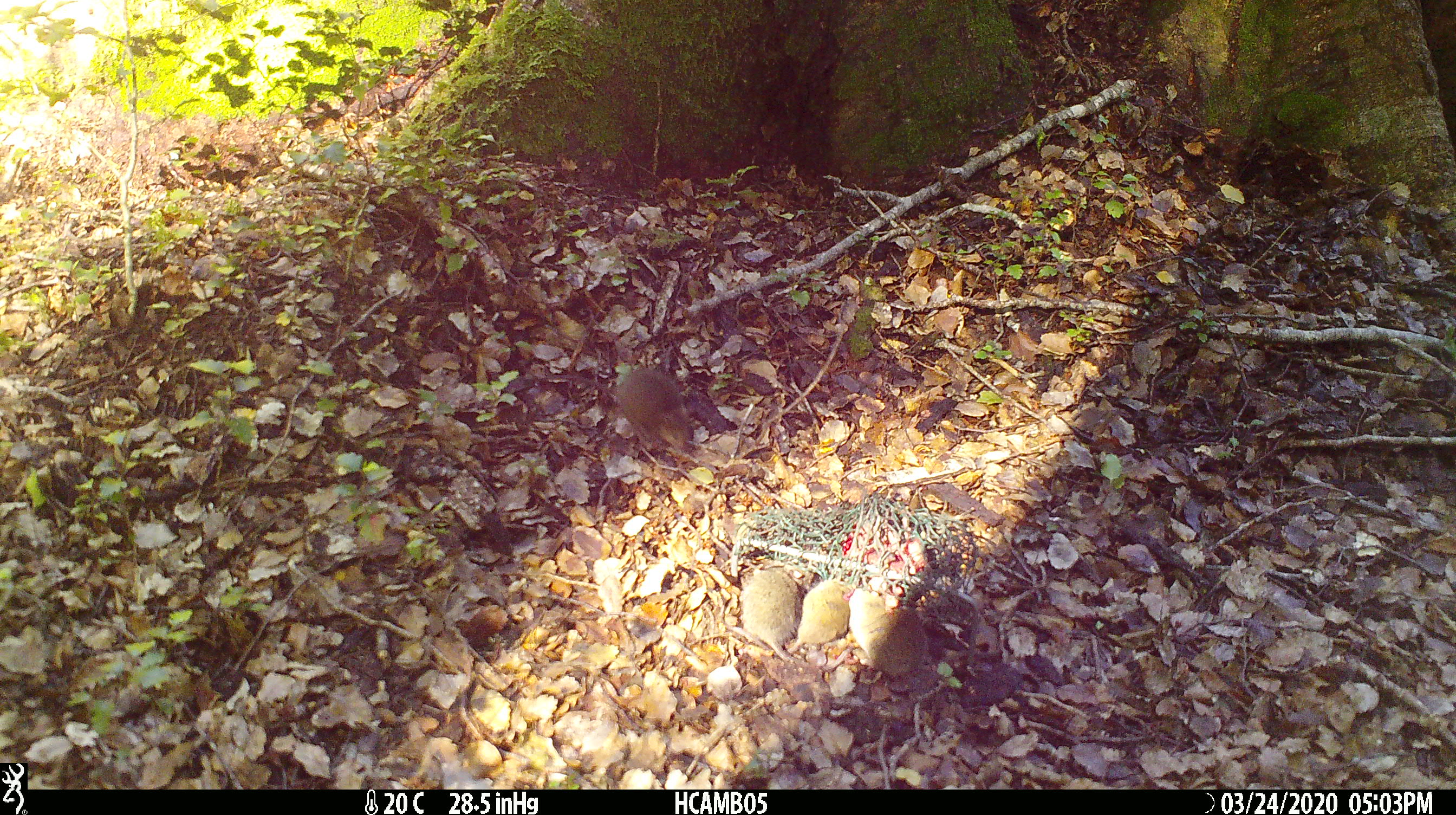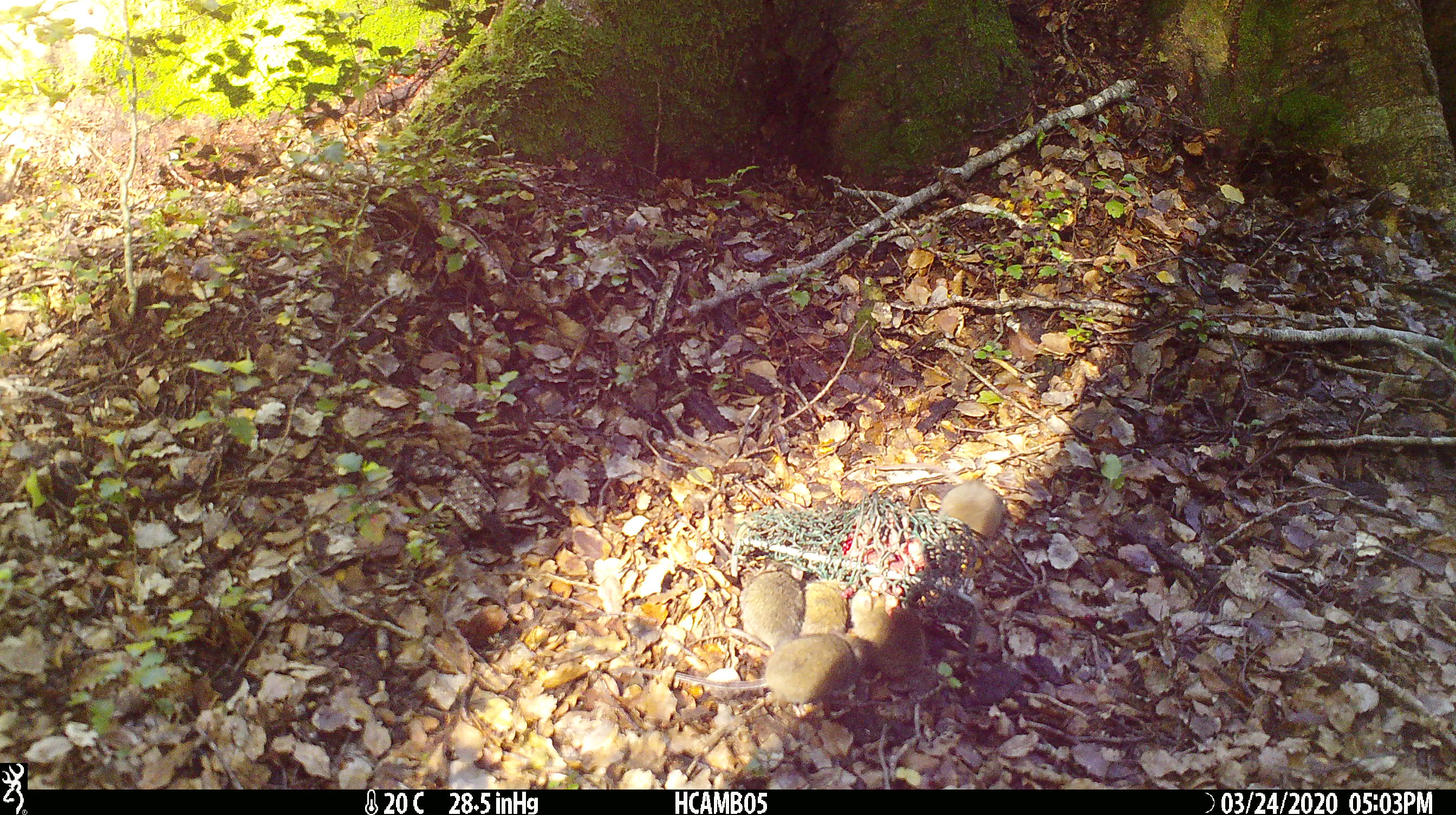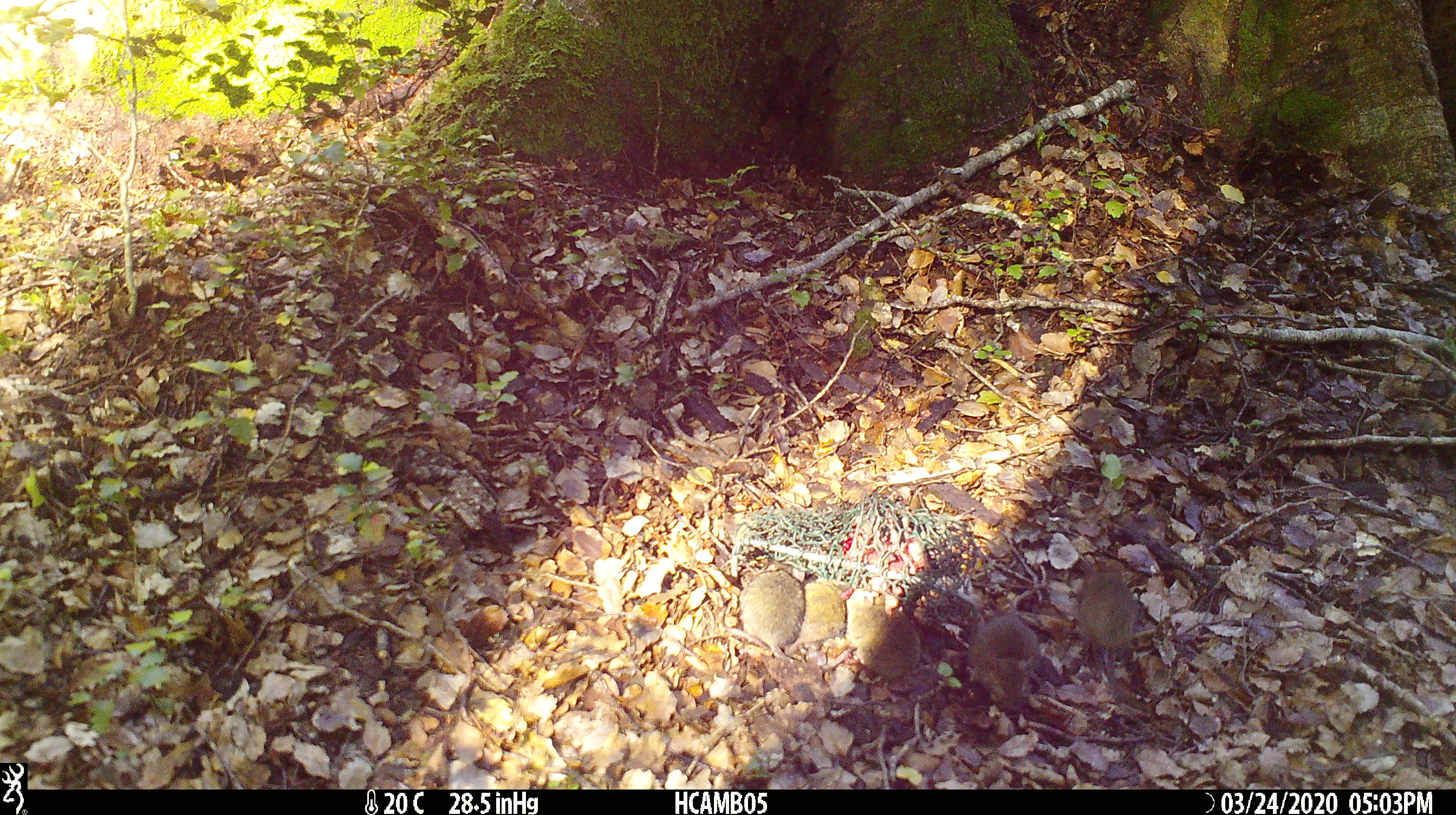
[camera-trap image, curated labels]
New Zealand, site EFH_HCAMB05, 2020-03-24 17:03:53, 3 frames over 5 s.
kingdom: Animalia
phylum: Chordata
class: Mammalia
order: Rodentia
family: Muridae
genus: Mus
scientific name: Mus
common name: mouse